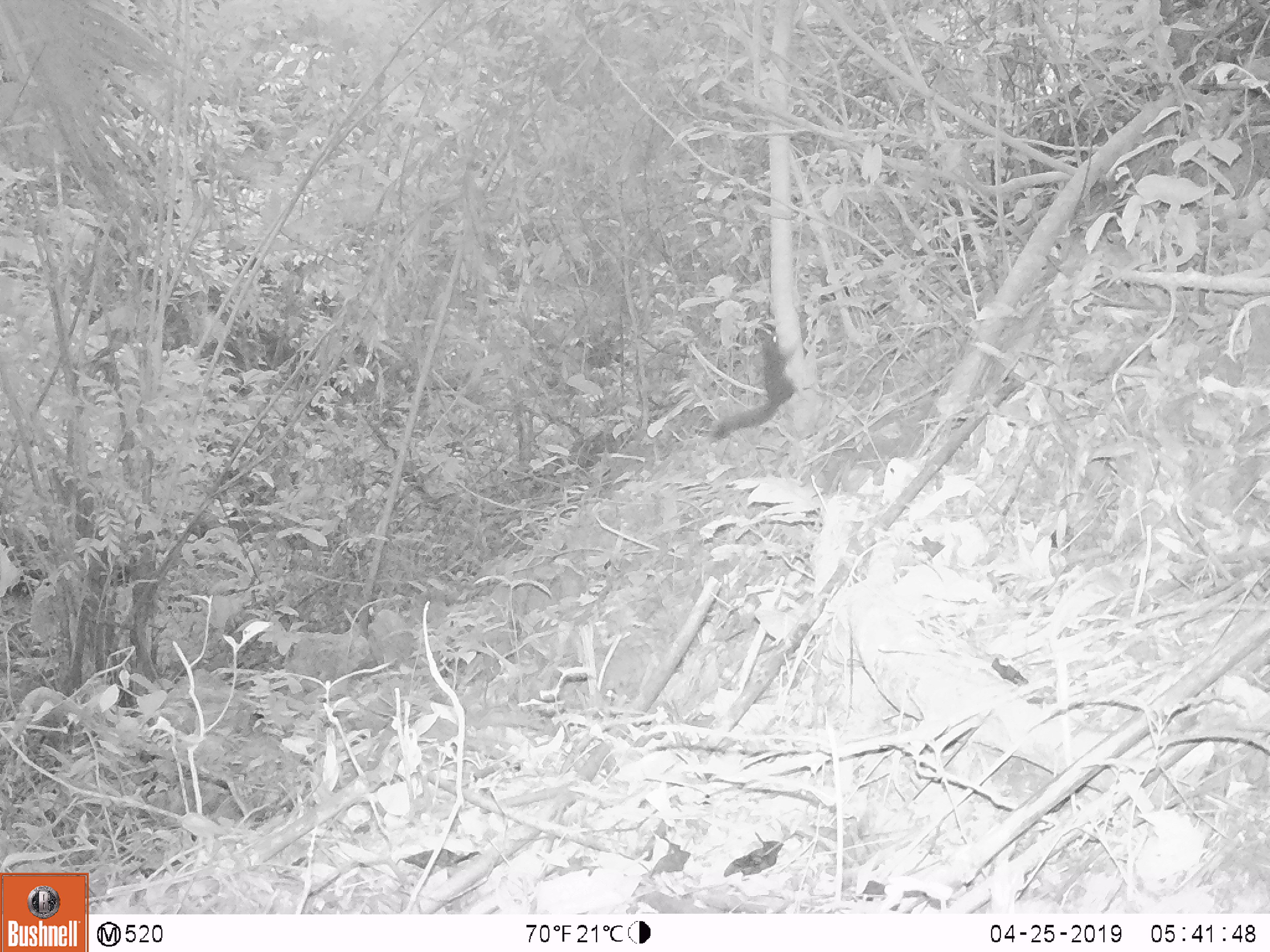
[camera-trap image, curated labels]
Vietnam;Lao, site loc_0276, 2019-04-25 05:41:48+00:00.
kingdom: Animalia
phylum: Chordata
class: Mammalia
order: Rodentia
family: Sciuridae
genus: Sciurus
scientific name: Sciurus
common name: squirrel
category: unidentified squirrel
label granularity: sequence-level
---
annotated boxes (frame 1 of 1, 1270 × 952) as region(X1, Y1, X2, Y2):
unidentified squirrel: region(714, 310, 799, 439)